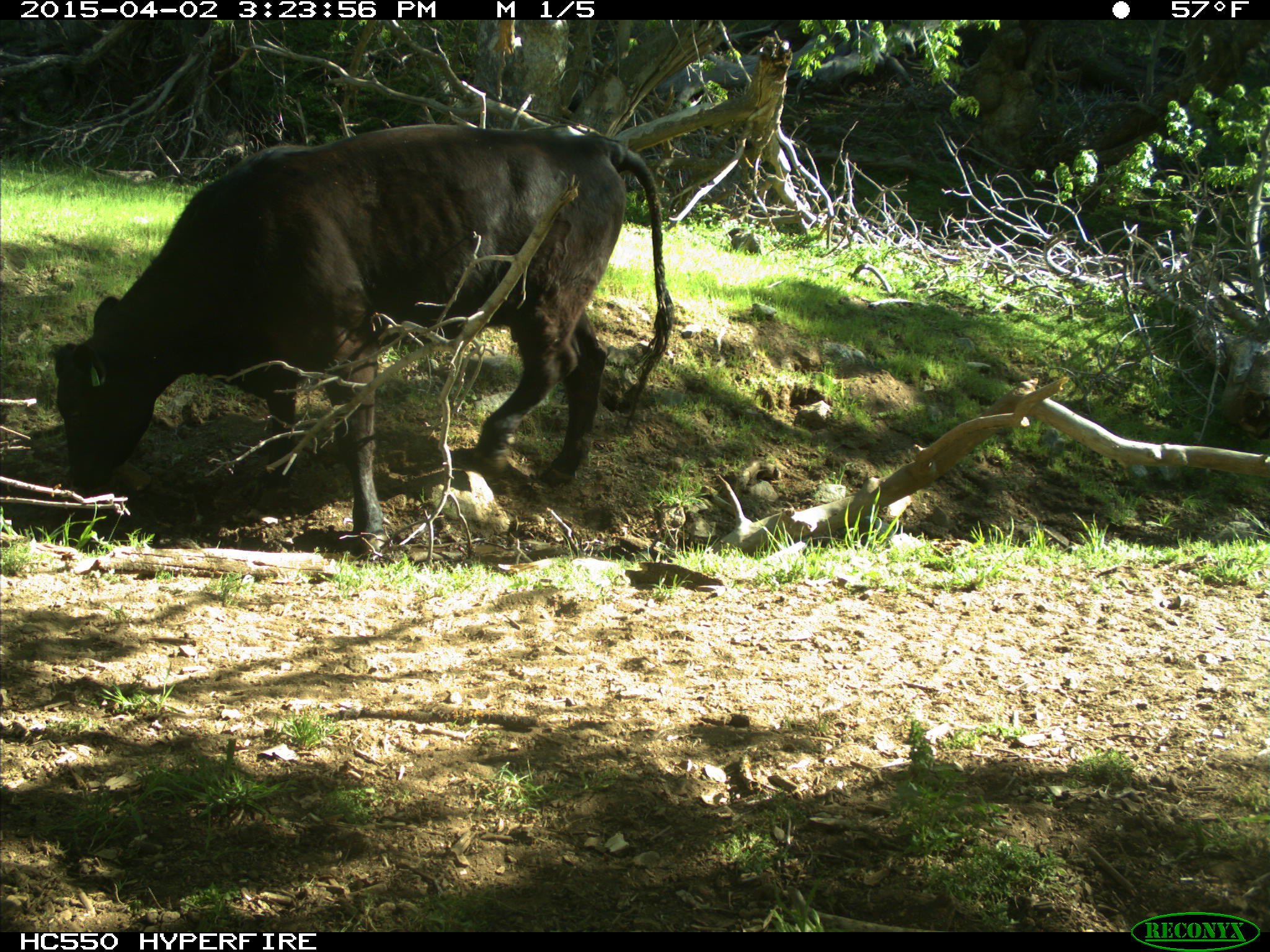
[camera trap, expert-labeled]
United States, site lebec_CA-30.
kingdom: Animalia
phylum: Chordata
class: Mammalia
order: Artiodactyla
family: Bovidae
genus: Bos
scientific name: Bos taurus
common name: domestic cow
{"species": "Bos taurus (domestic cow)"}